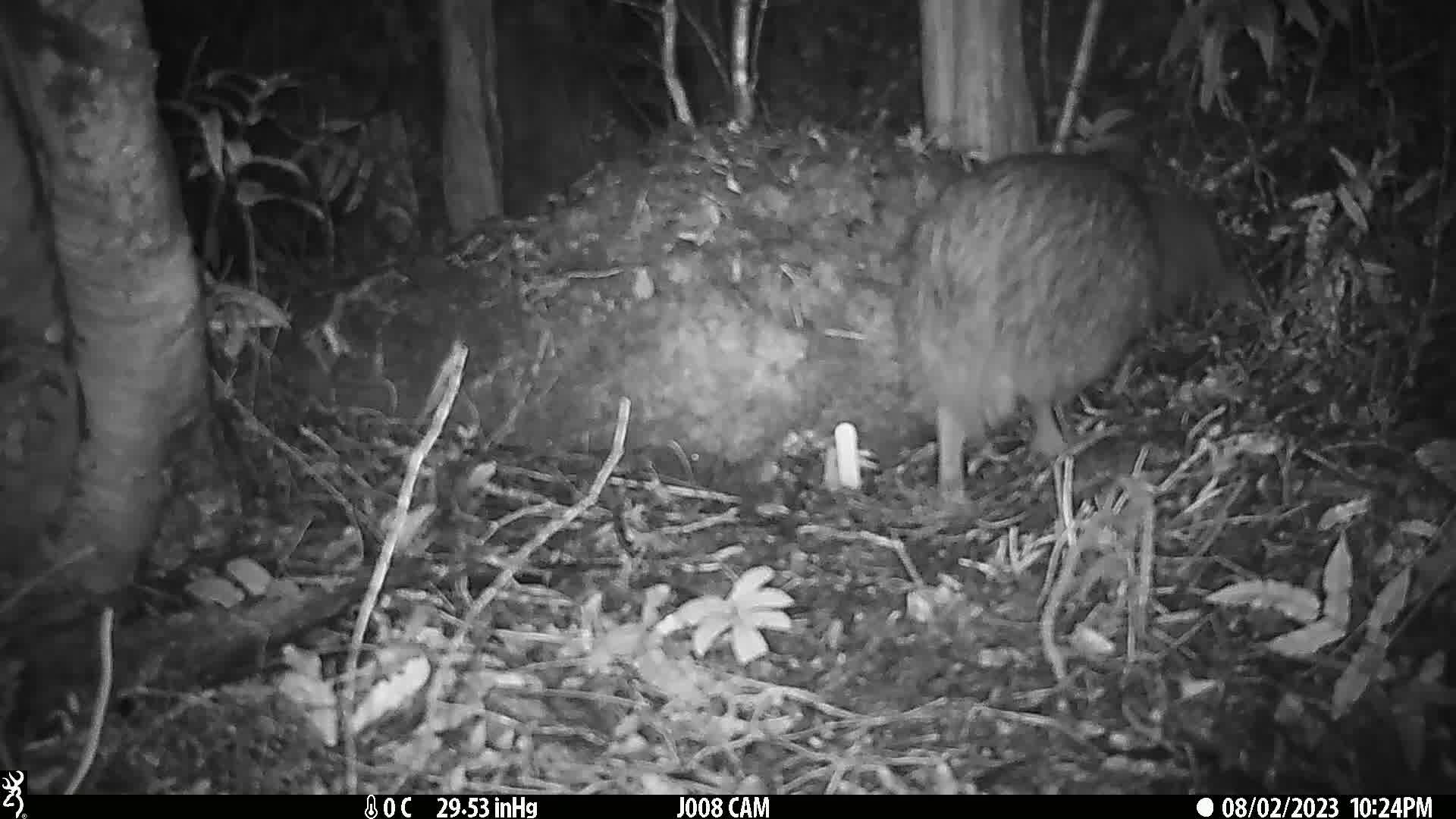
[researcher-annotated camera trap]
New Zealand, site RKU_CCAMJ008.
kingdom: Animalia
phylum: Chordata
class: Aves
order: Apterygiformes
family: Apterygidae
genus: Apteryx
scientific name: Apteryx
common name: kiwi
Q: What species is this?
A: Kiwi (Apteryx).